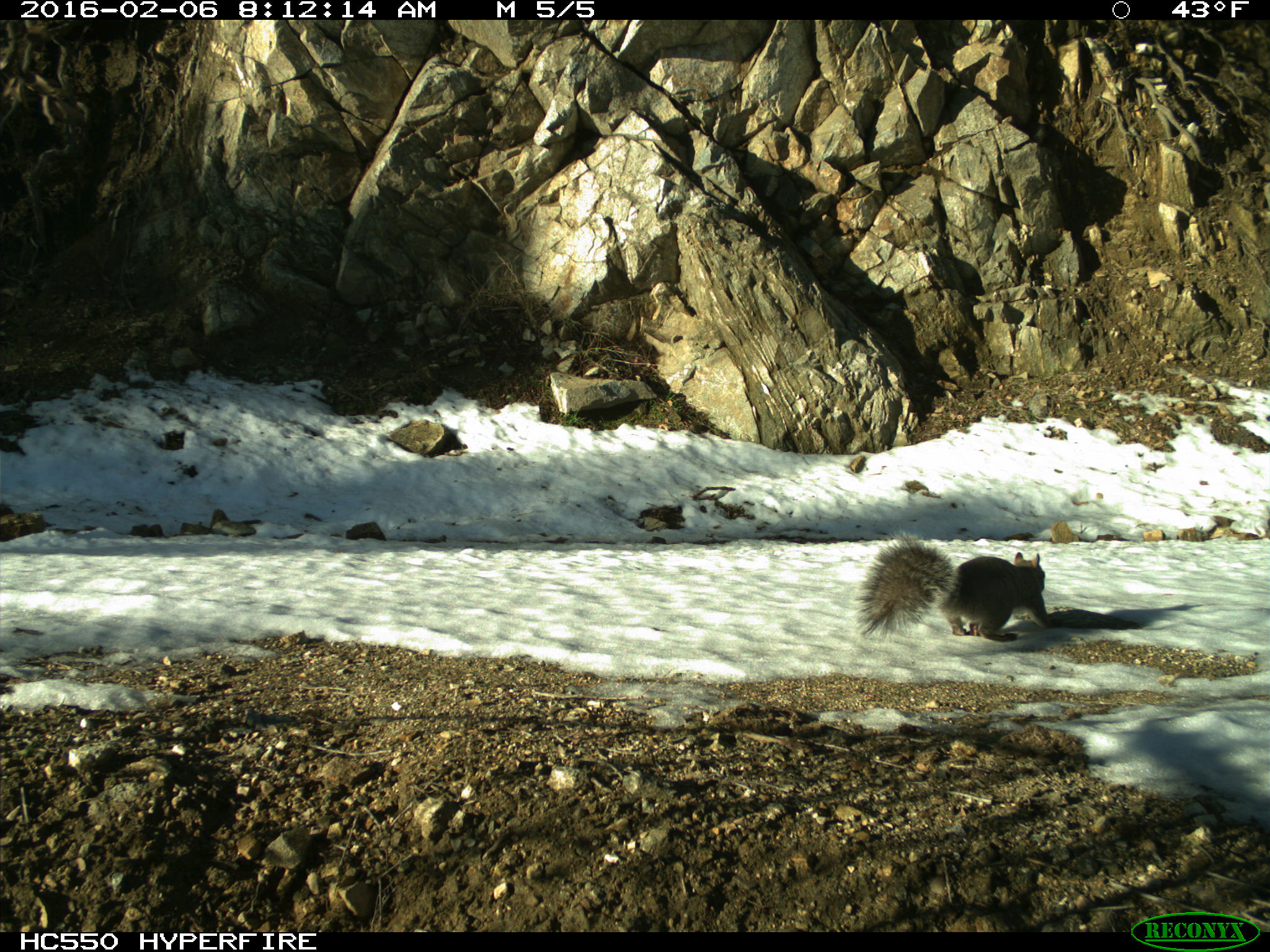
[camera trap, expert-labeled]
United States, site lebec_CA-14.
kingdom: Animalia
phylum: Chordata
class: Mammalia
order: Rodentia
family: Sciuridae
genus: Sciurus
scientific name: Sciurus carolinensis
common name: eastern gray squirrel